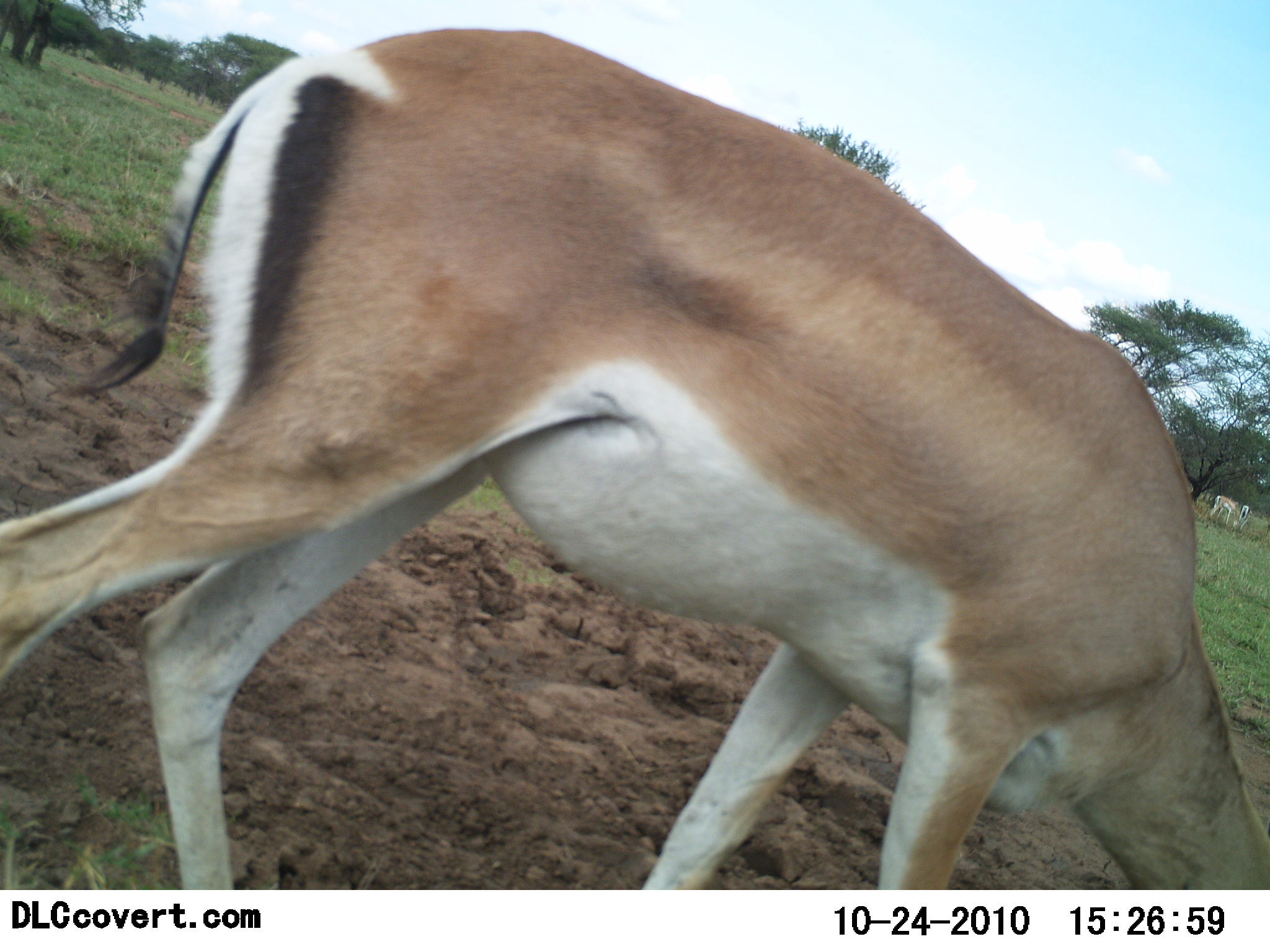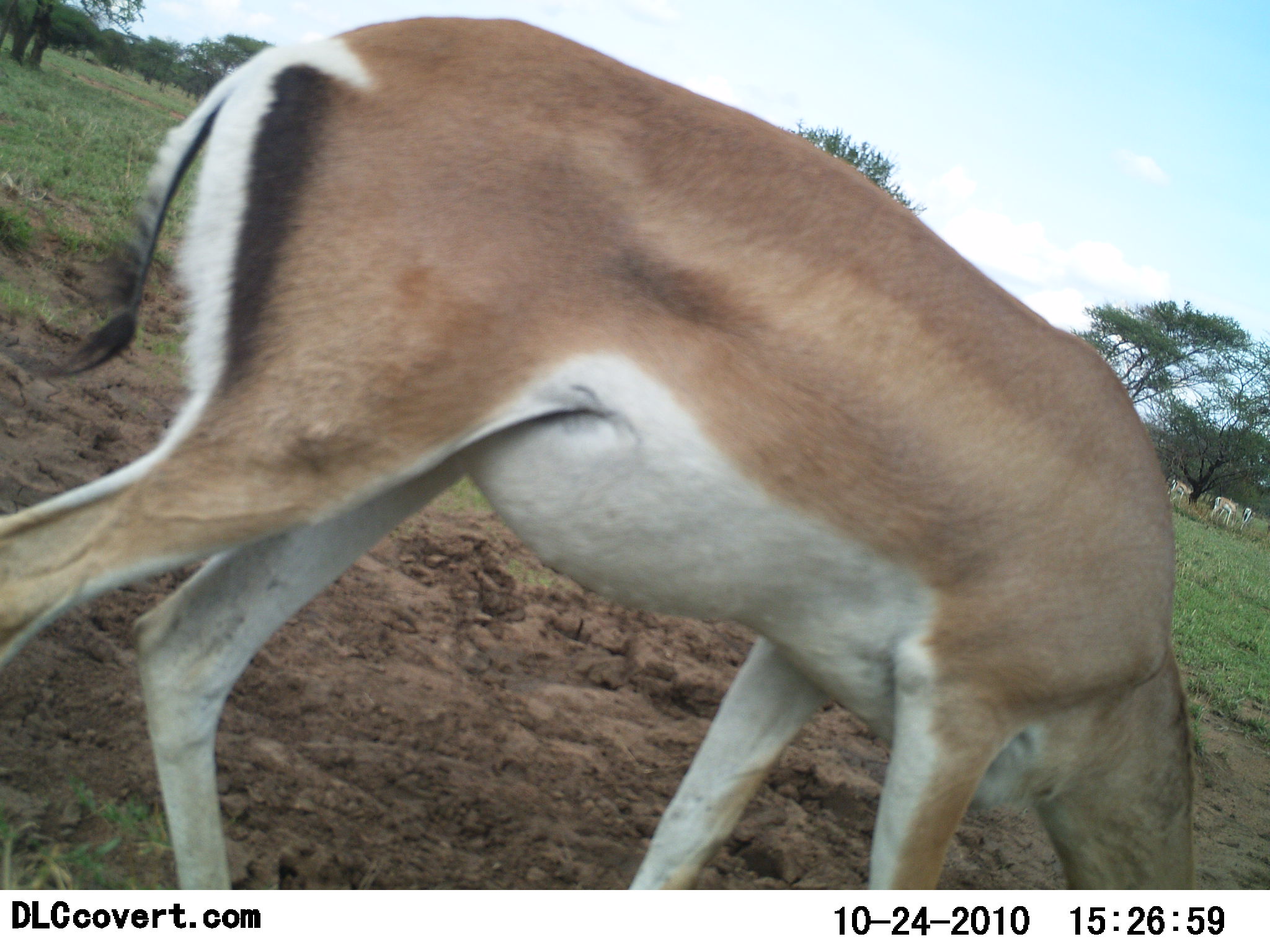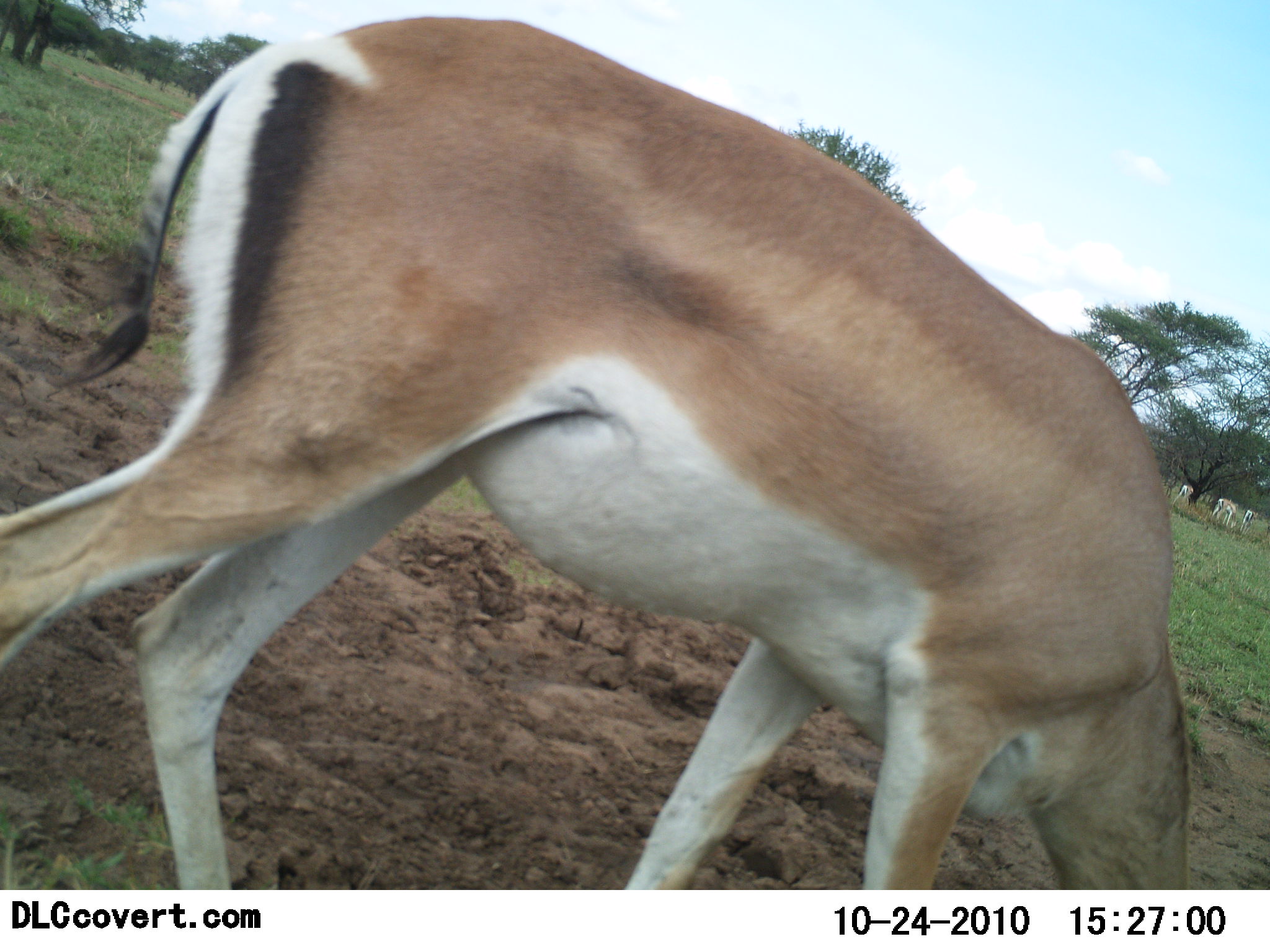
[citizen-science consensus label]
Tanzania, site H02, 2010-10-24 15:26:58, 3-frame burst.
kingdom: Animalia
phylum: Chordata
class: Mammalia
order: Artiodactyla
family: Bovidae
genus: Nanger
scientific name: Nanger granti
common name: grant's gazelle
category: gazellegrants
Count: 1.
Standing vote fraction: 20%.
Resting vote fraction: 7%.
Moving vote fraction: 13%.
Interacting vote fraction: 0%.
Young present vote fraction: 0%.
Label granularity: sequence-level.